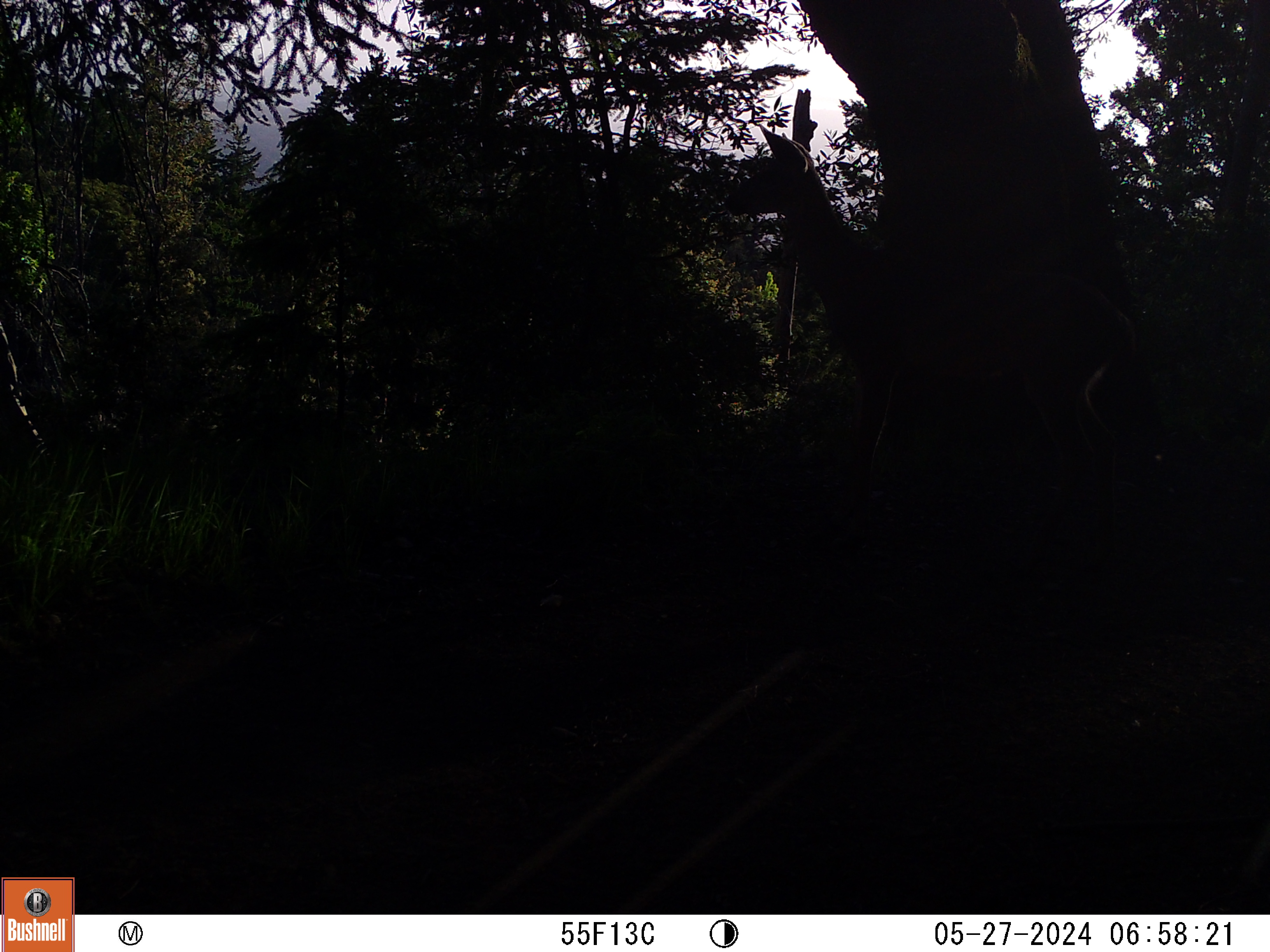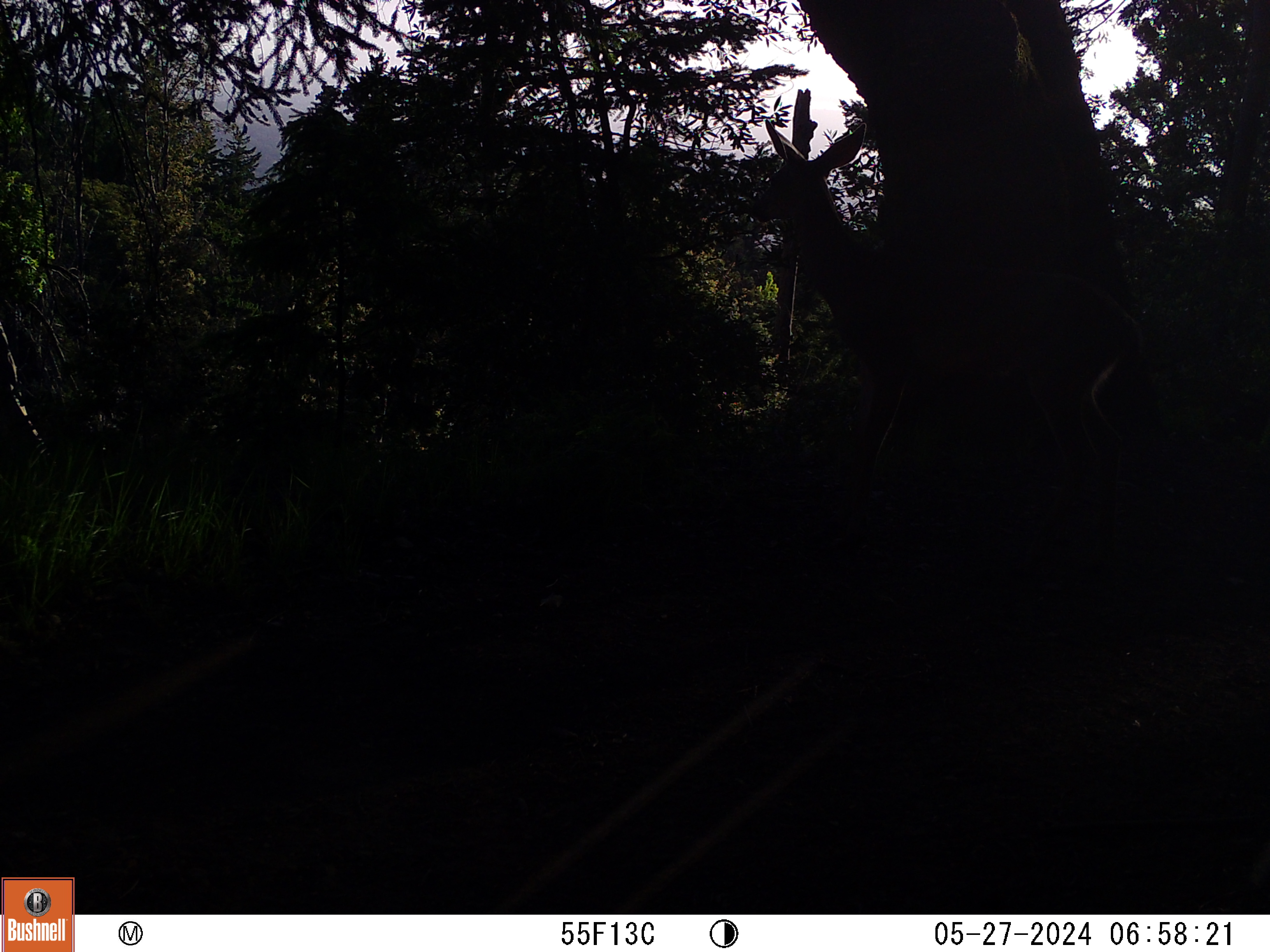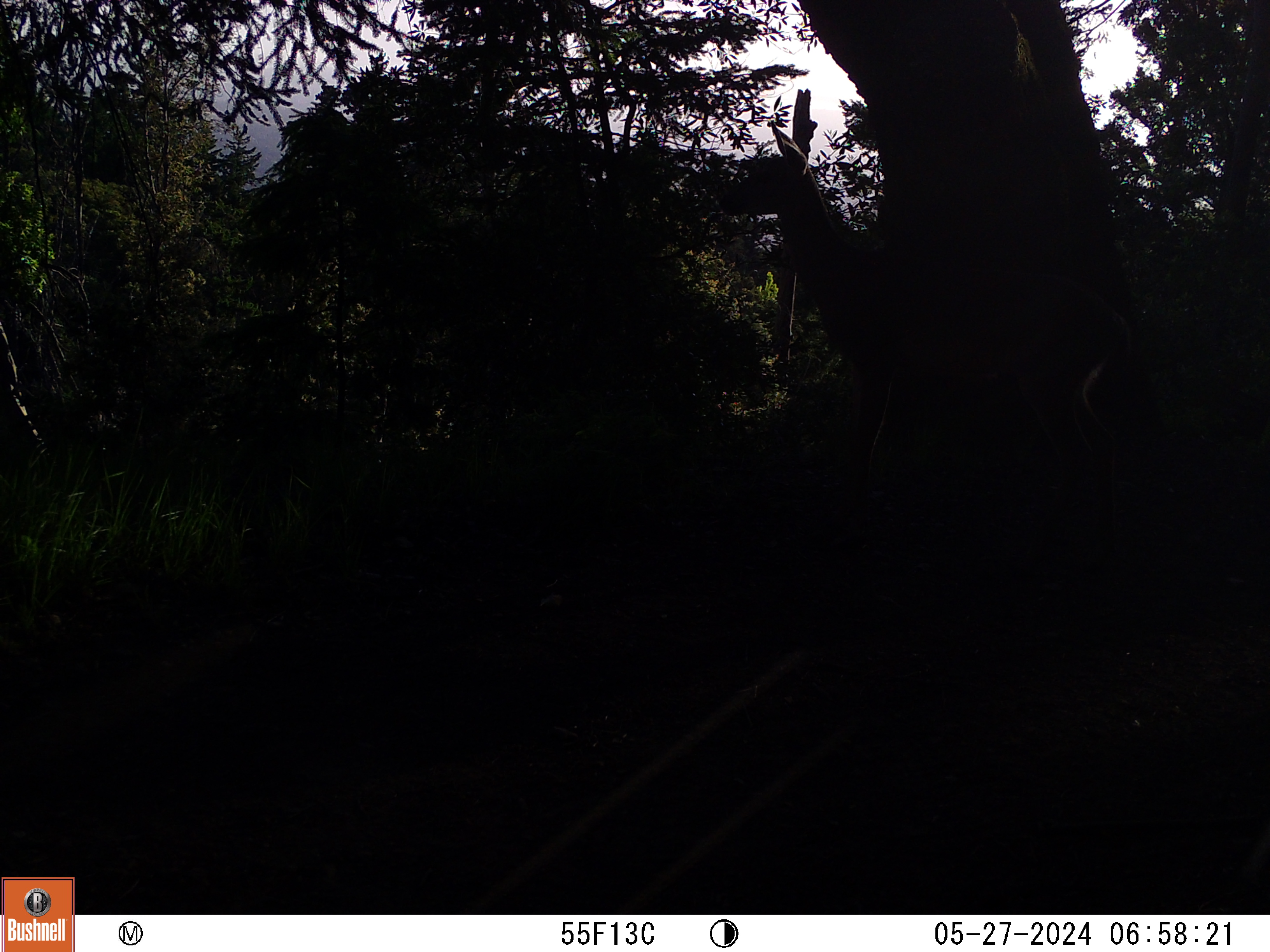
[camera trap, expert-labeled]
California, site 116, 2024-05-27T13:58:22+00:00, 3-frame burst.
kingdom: Animalia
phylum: Chordata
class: Mammalia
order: Artiodactyla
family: Cervidae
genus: Odocoileus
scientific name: Odocoileus hemionus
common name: mule deer